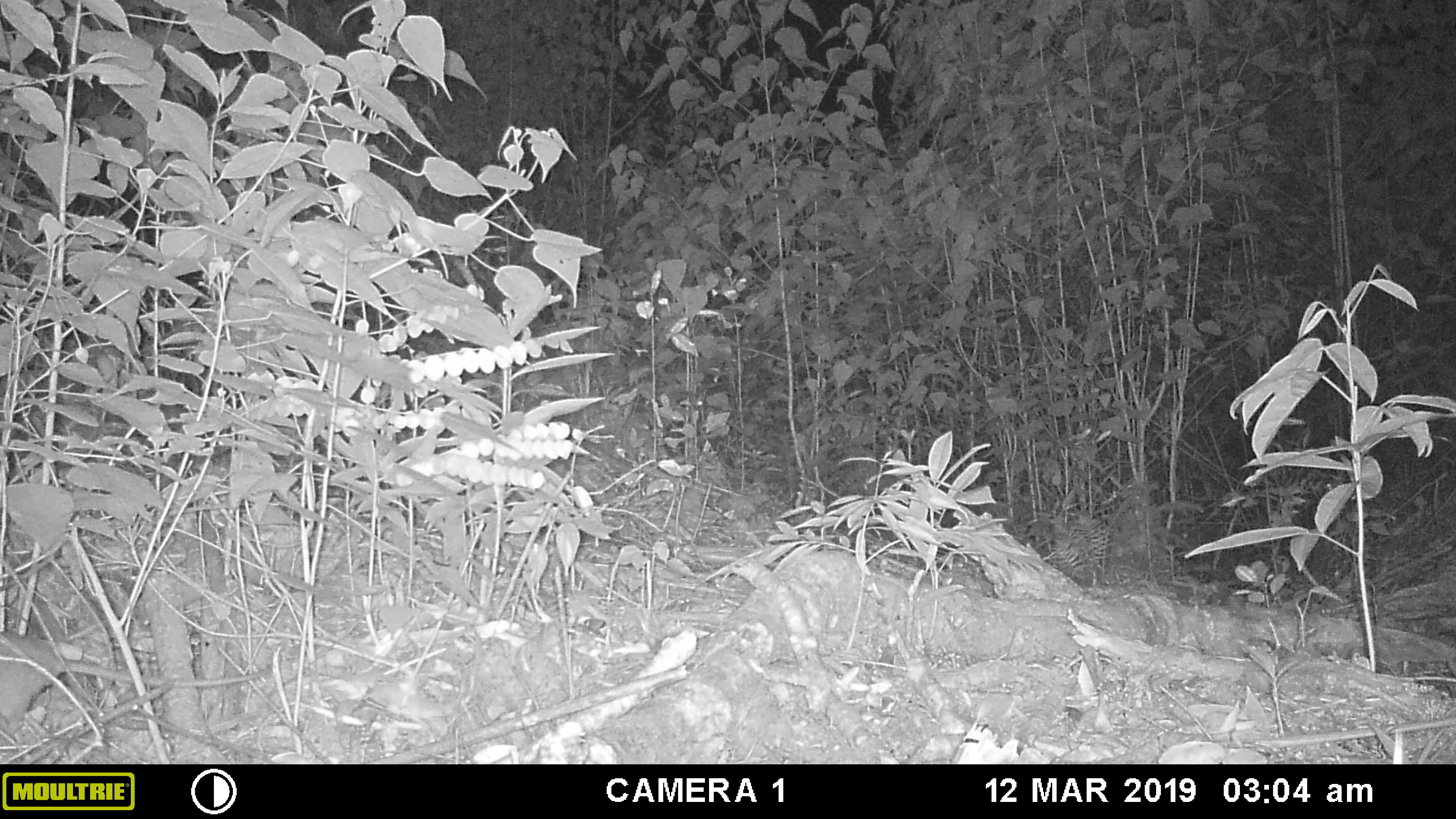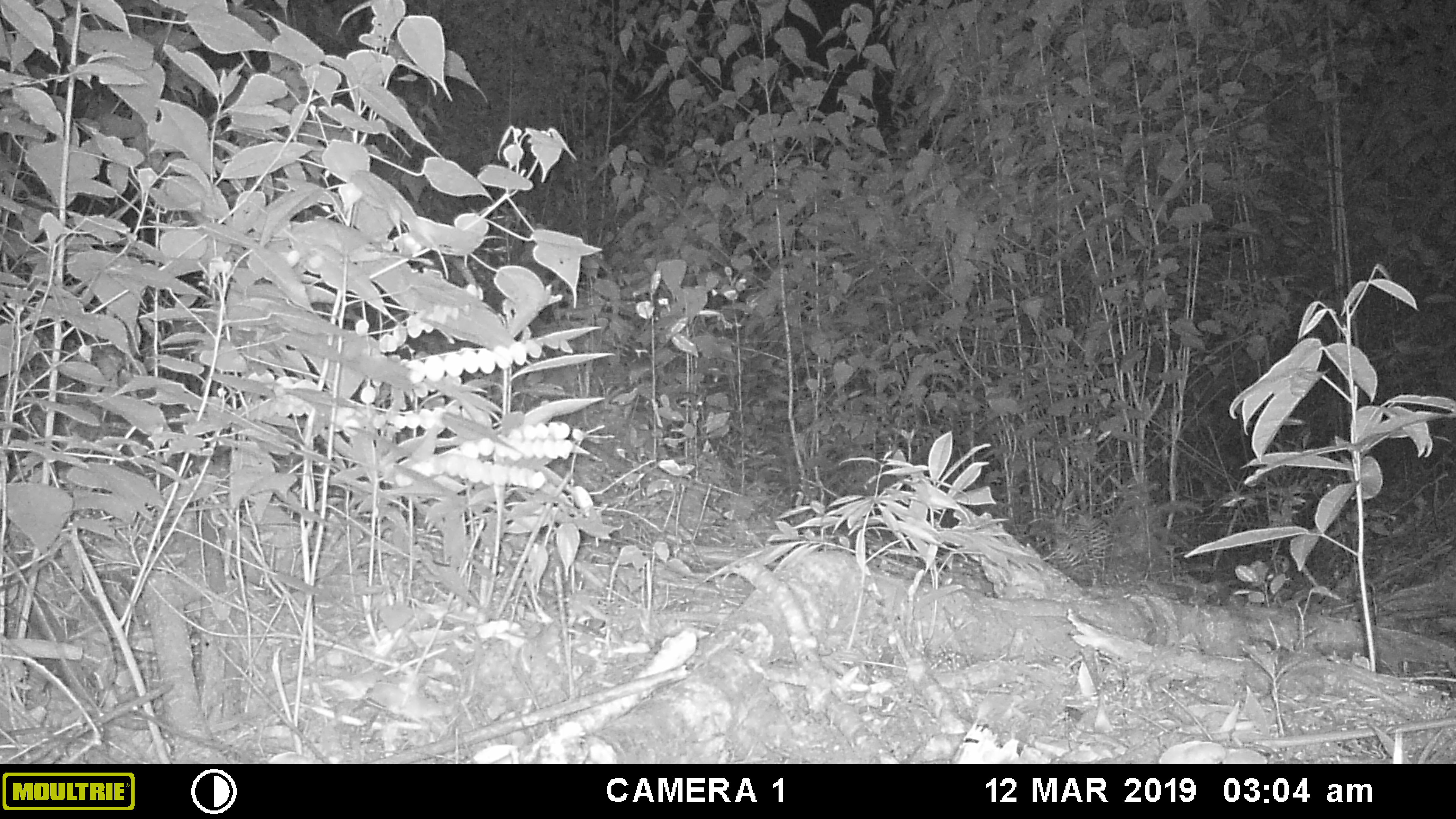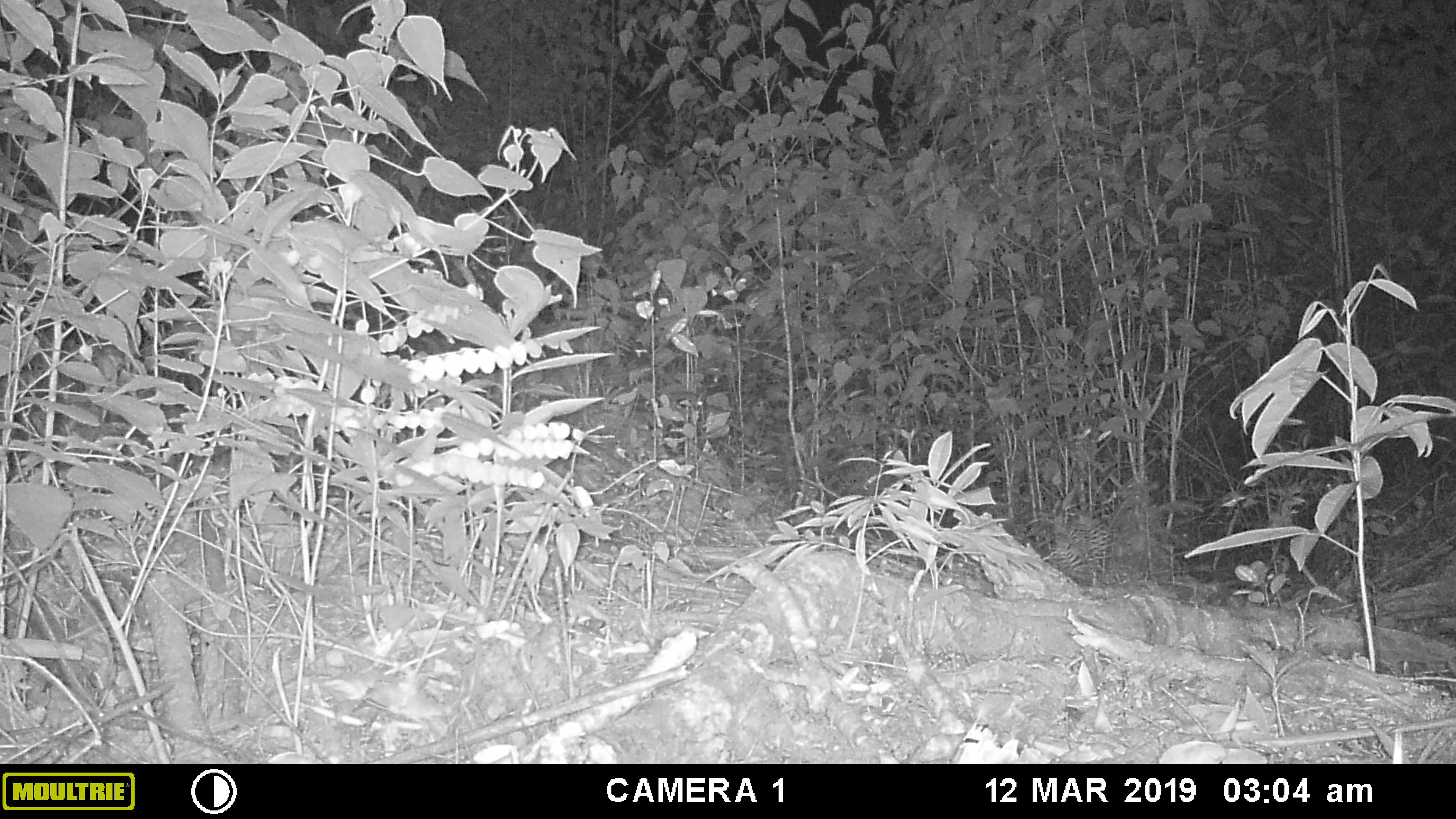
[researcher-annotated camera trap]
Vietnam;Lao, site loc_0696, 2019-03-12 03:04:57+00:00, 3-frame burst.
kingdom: Animalia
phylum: Chordata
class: Mammalia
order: Rodentia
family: Muridae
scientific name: Muridae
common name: old-world mice and rats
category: unidentified murid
Unidentified murid (old-world mice and rats) (Muridae). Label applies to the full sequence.